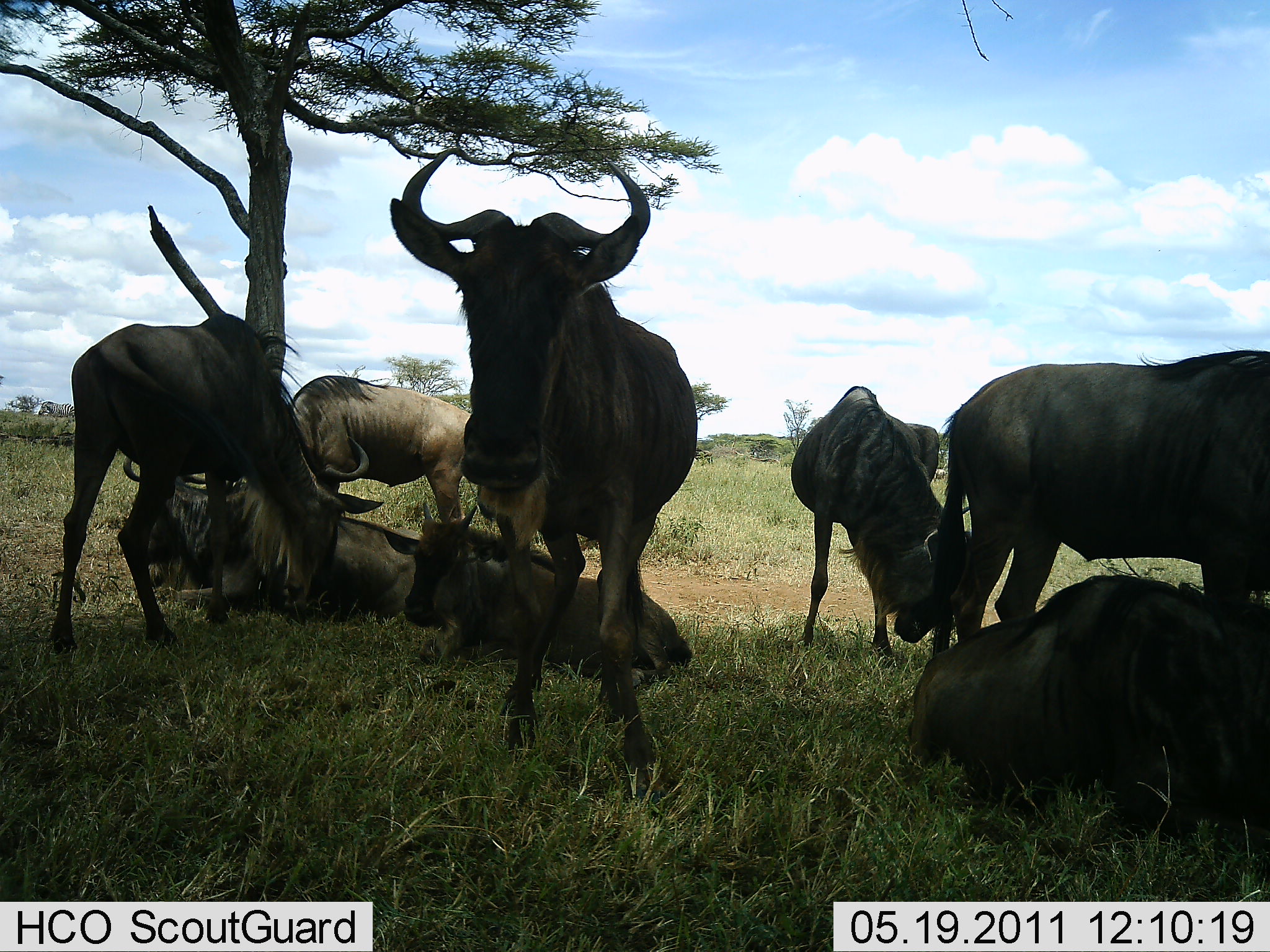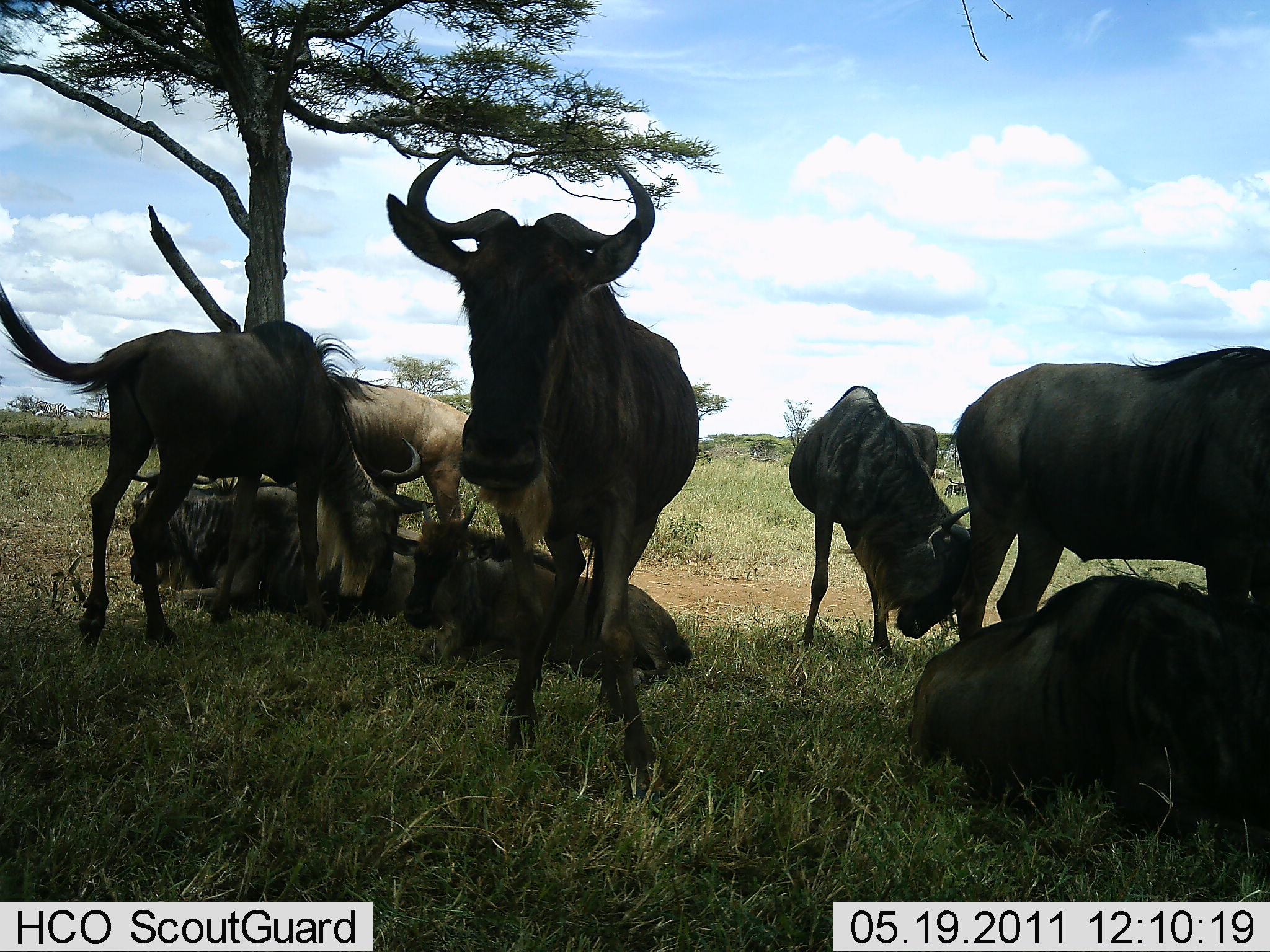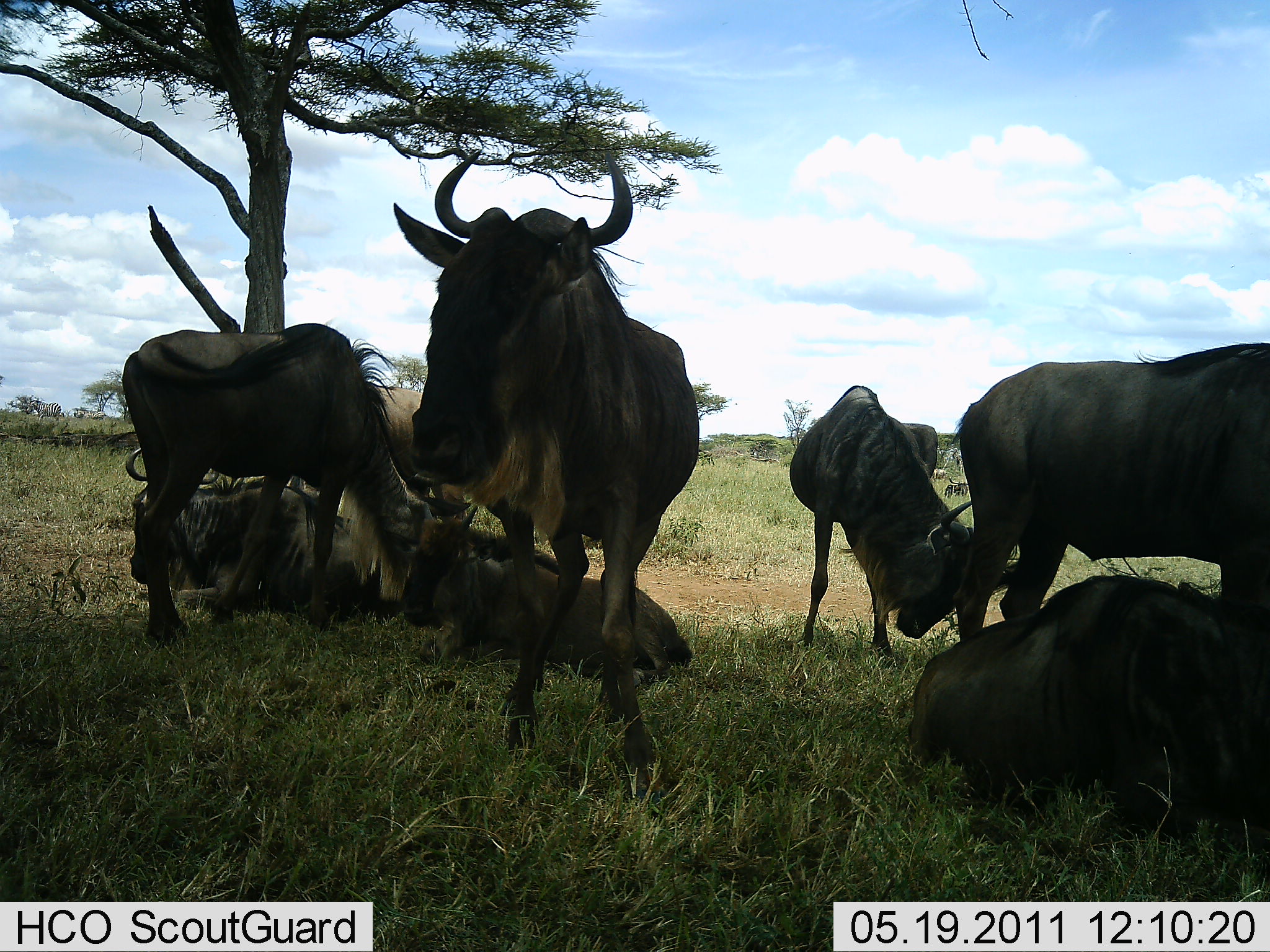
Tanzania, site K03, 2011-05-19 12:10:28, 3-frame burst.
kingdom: Animalia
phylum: Chordata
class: Mammalia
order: Artiodactyla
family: Bovidae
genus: Connochaetes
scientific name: Connochaetes taurinus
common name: blue wildebeest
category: wildebeest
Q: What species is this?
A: Wildebeest (blue wildebeest) (Connochaetes taurinus).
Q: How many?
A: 8.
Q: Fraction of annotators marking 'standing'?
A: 83%.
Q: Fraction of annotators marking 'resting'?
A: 100%.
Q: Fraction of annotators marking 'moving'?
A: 0%.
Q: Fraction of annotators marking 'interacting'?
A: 8%.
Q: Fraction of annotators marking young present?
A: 17%.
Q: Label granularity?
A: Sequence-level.